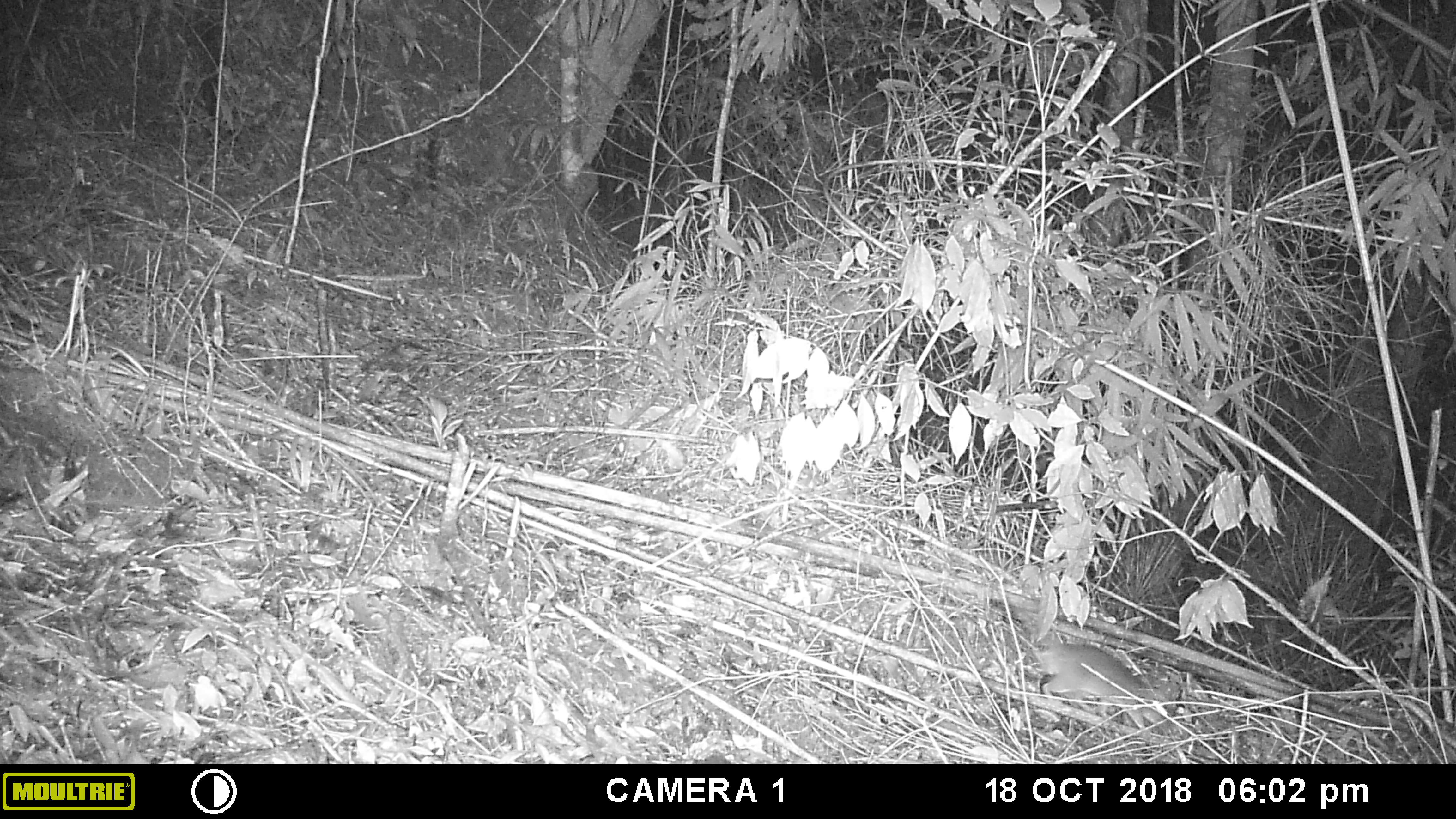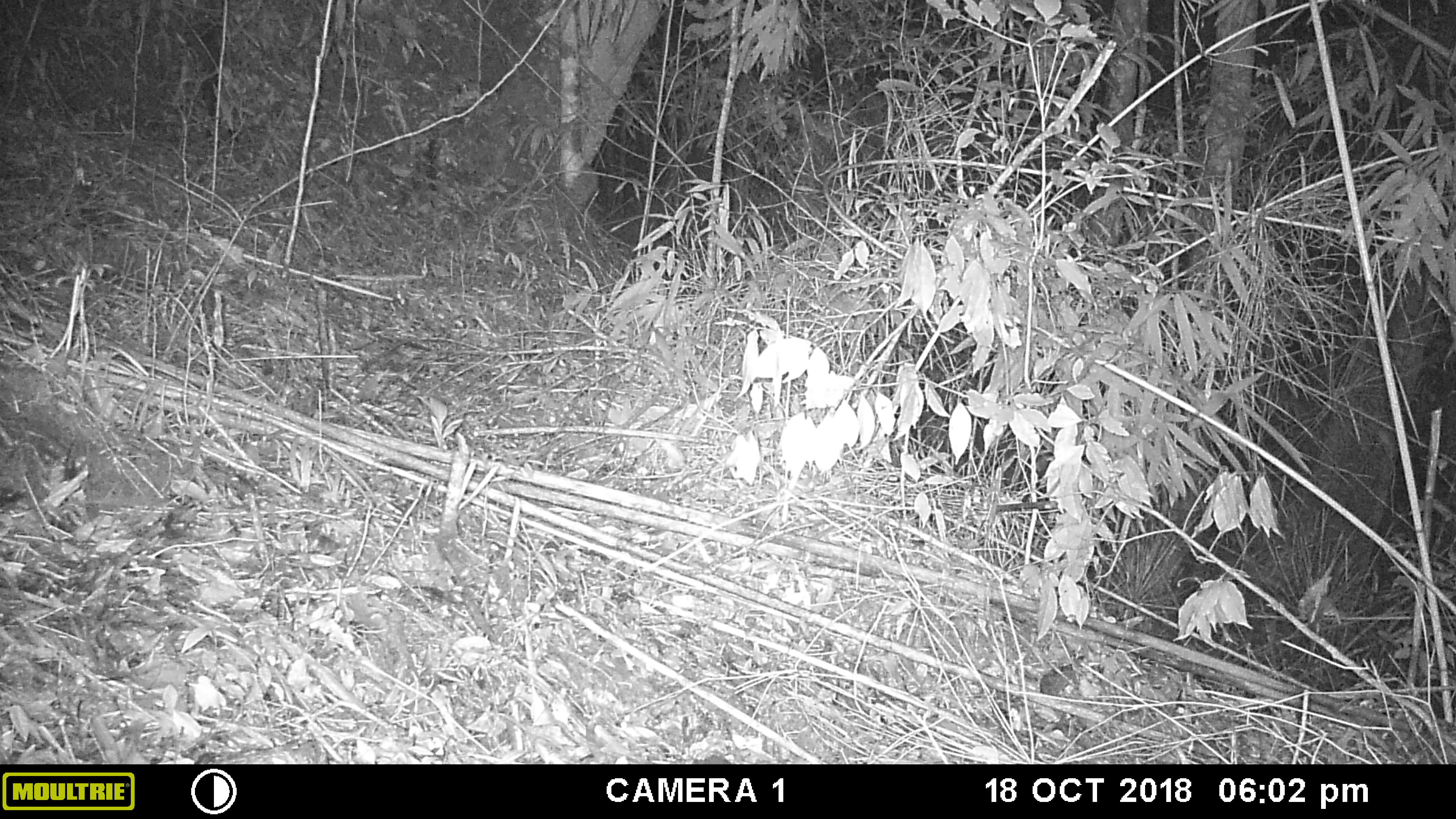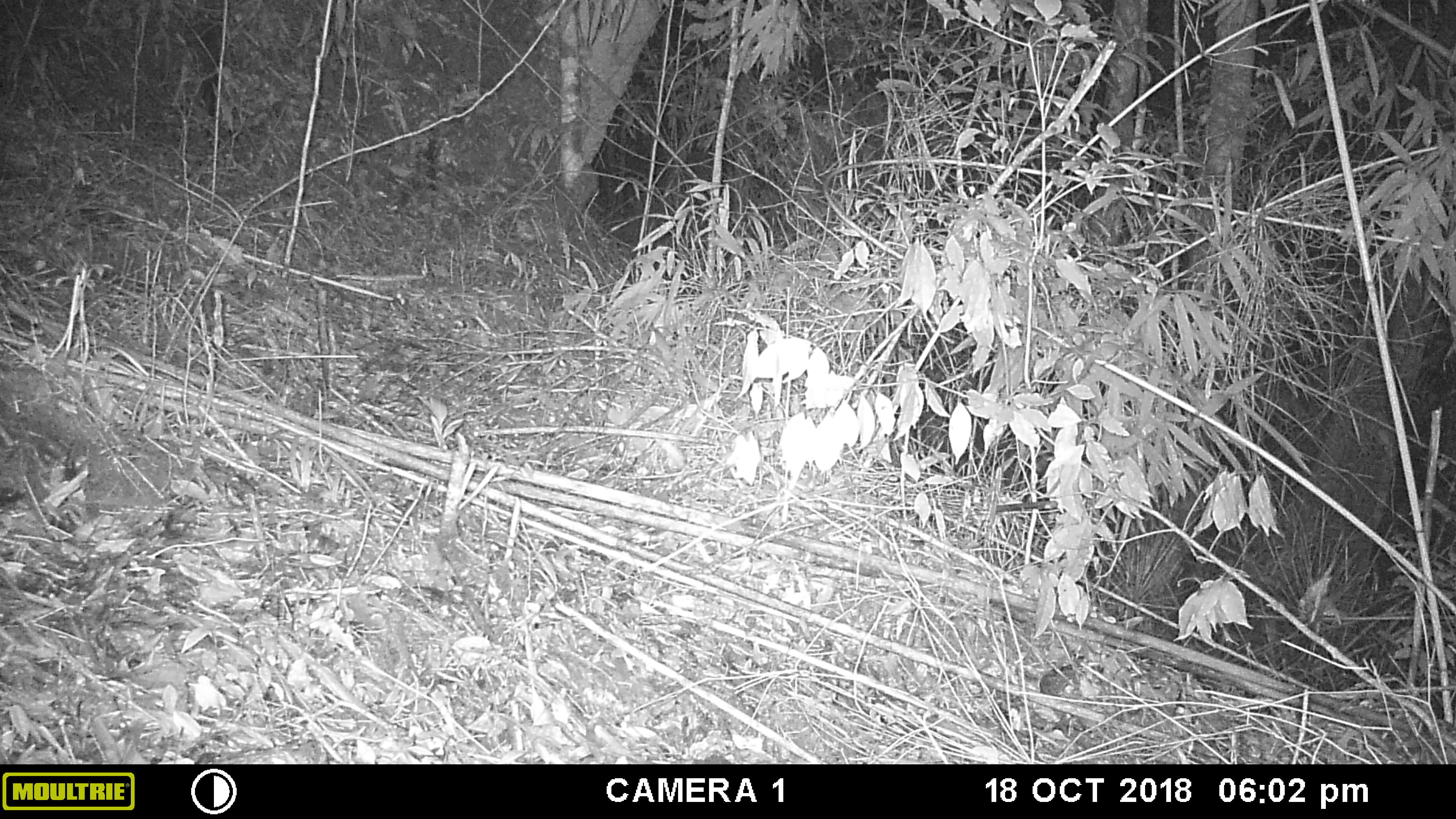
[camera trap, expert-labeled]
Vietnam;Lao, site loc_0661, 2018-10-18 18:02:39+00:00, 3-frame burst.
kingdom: Animalia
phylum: Chordata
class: Mammalia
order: Rodentia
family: Muridae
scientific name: Muridae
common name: old-world mice and rats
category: unidentified murid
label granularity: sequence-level